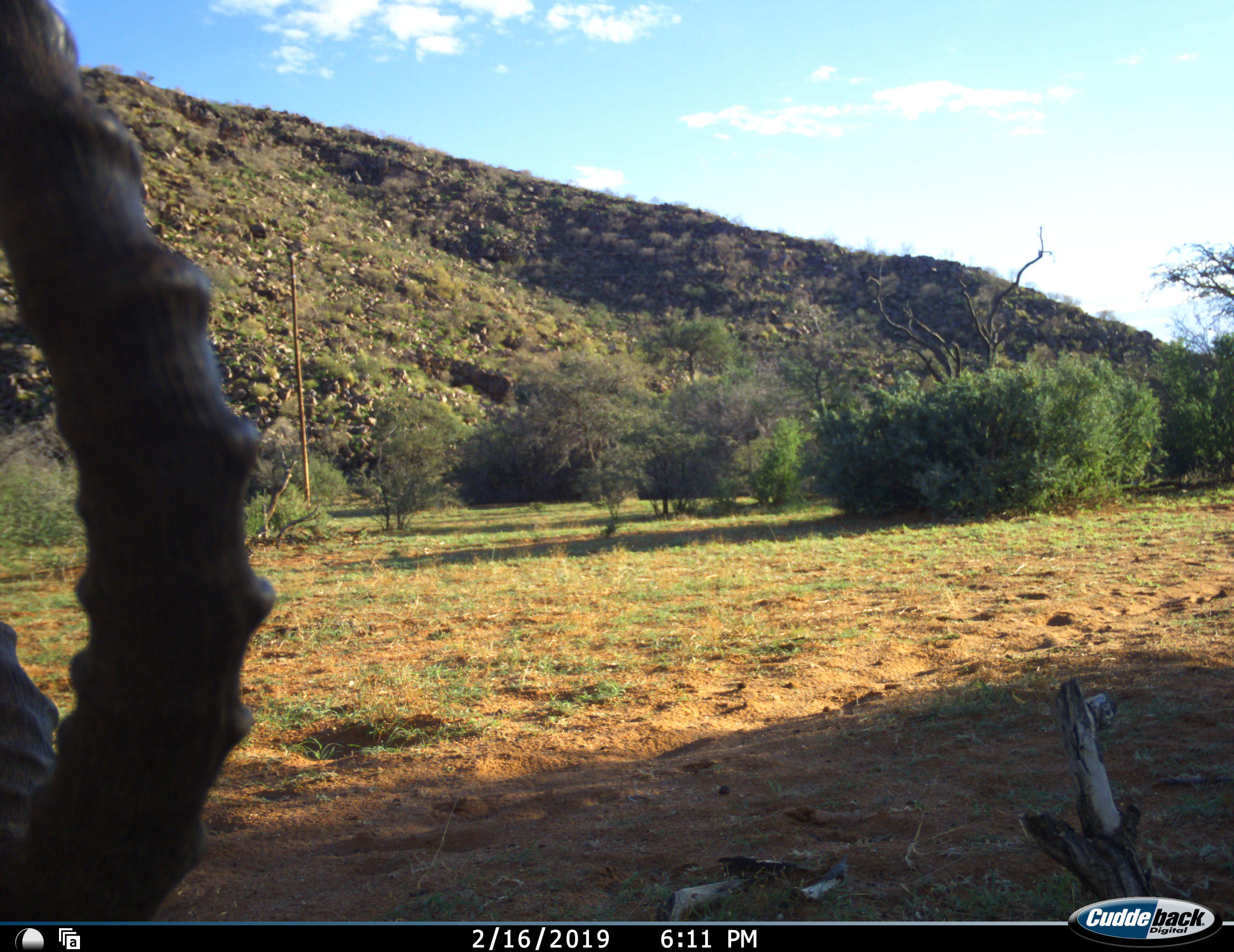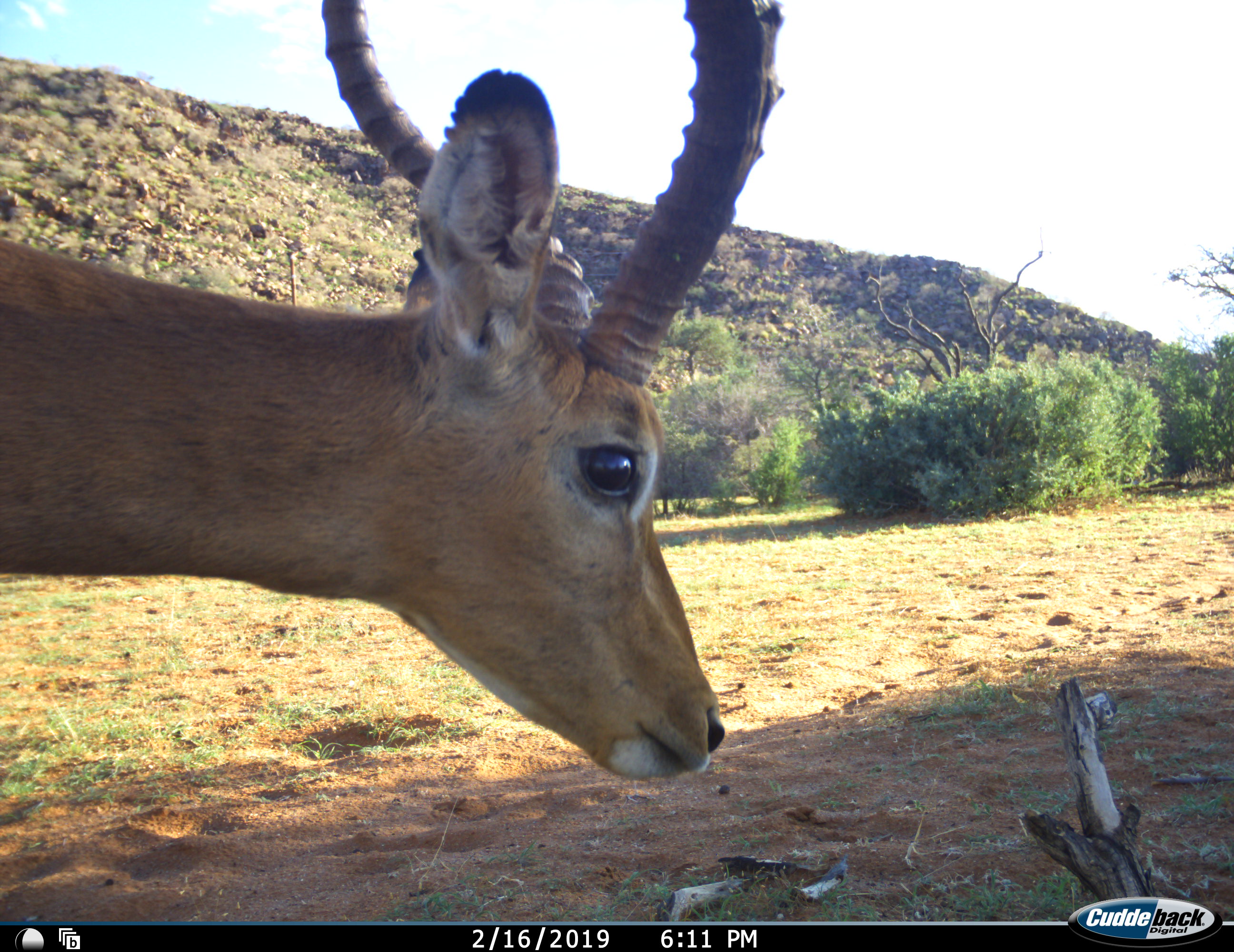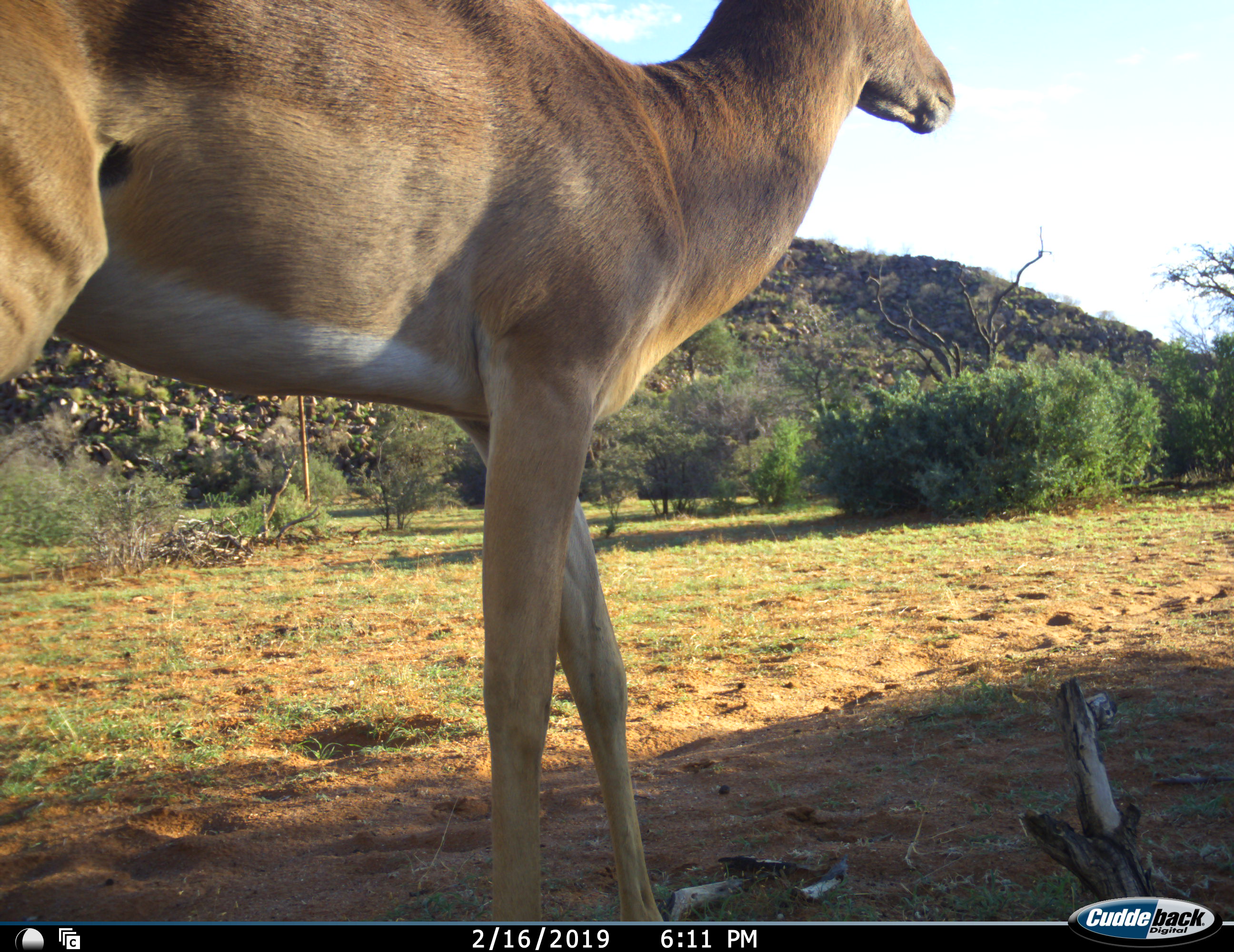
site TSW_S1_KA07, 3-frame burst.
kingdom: Animalia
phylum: Chordata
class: Mammalia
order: Artiodactyla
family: Bovidae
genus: Aepyceros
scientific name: Aepyceros melampus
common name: impala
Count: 1.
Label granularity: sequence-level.